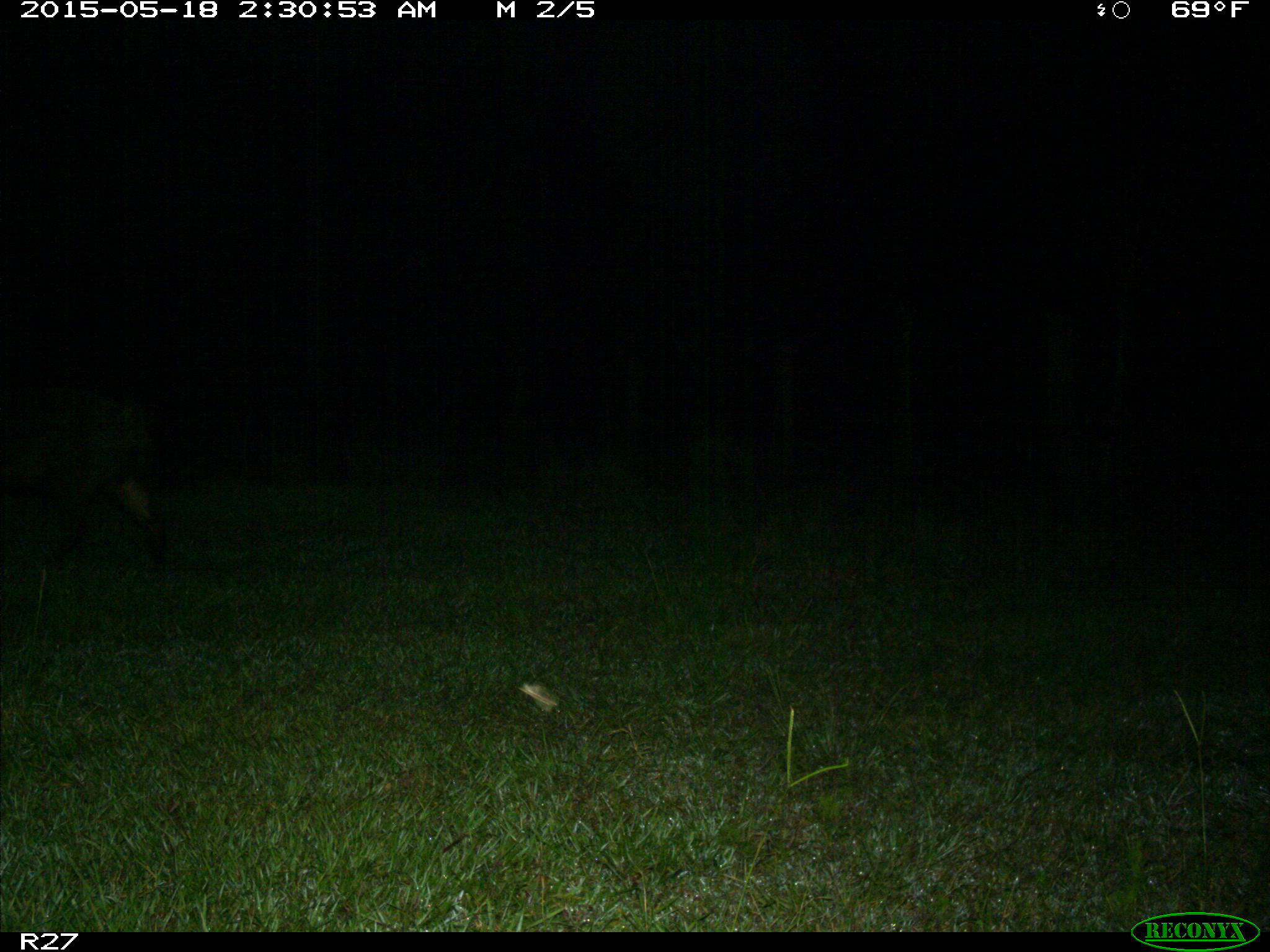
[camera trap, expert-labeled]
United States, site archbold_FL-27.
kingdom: Animalia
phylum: Chordata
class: Mammalia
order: Artiodactyla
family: Suidae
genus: Sus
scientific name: Sus scrofa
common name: wild boar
Sus scrofa (wild boar).